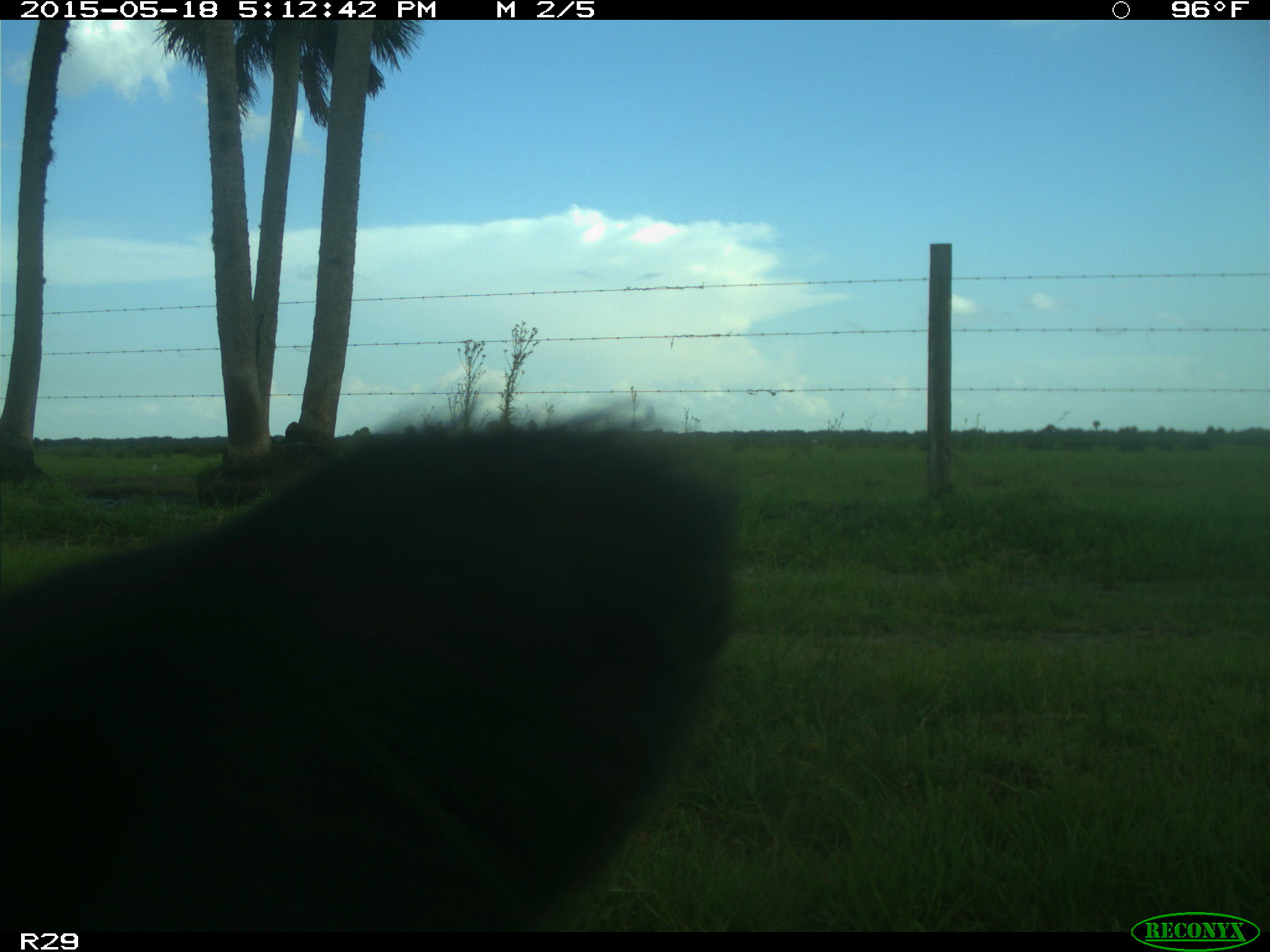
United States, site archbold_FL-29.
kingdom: Animalia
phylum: Chordata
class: Mammalia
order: Artiodactyla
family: Bovidae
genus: Bos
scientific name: Bos taurus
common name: domestic cow